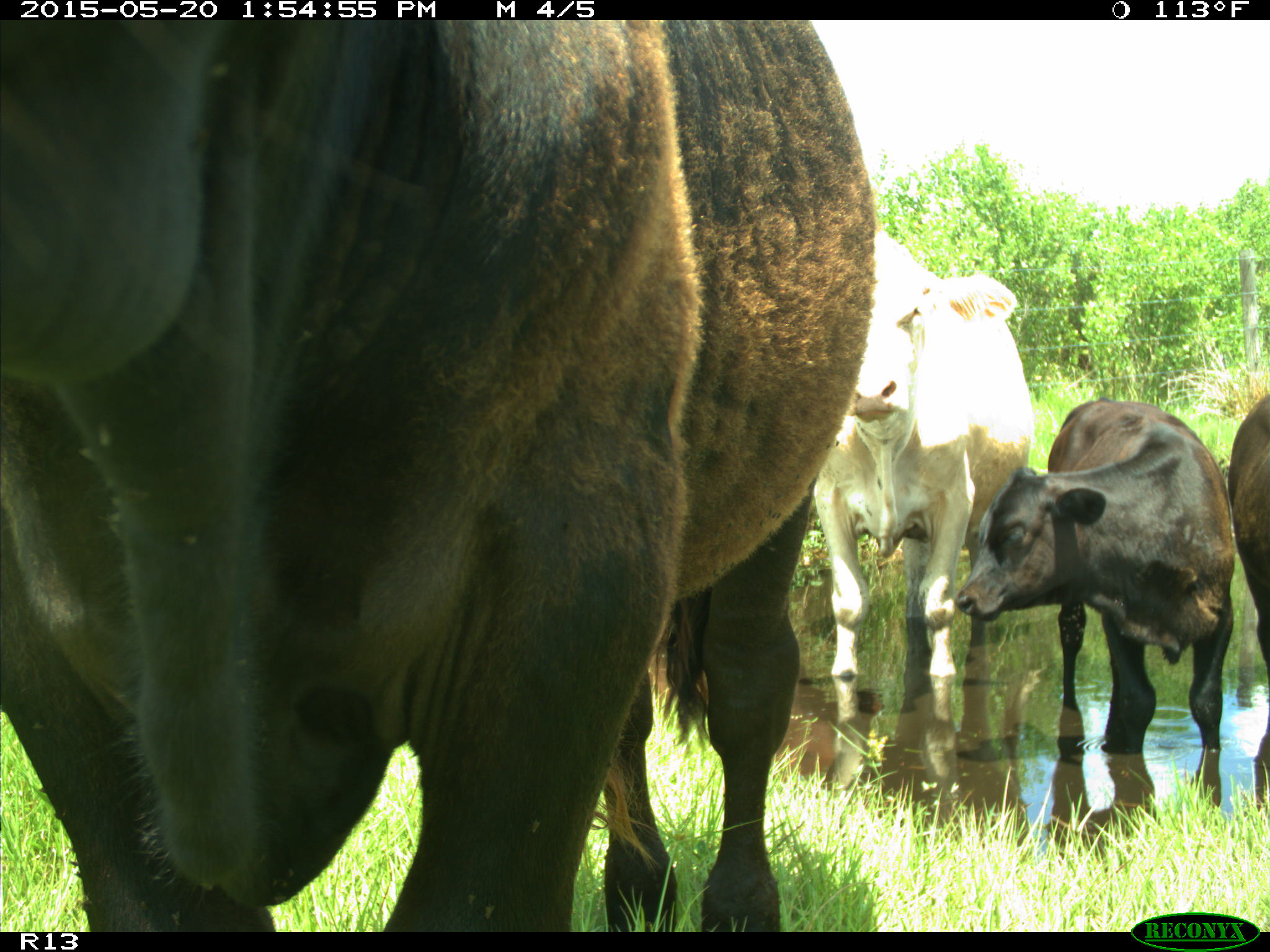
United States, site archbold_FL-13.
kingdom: Animalia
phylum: Chordata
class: Mammalia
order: Artiodactyla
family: Bovidae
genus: Bos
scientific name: Bos taurus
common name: domestic cow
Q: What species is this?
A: Bos taurus (domestic cow).